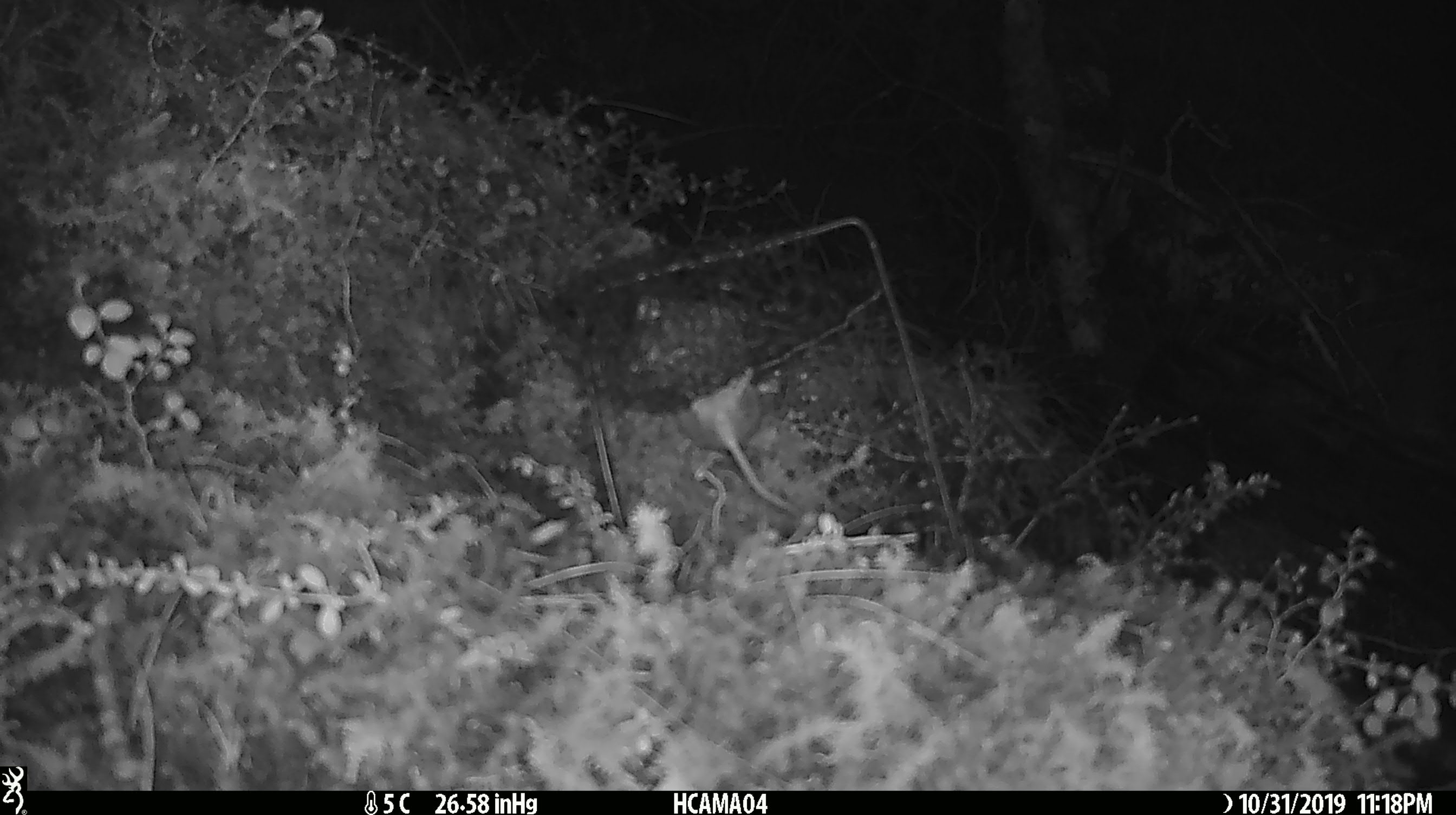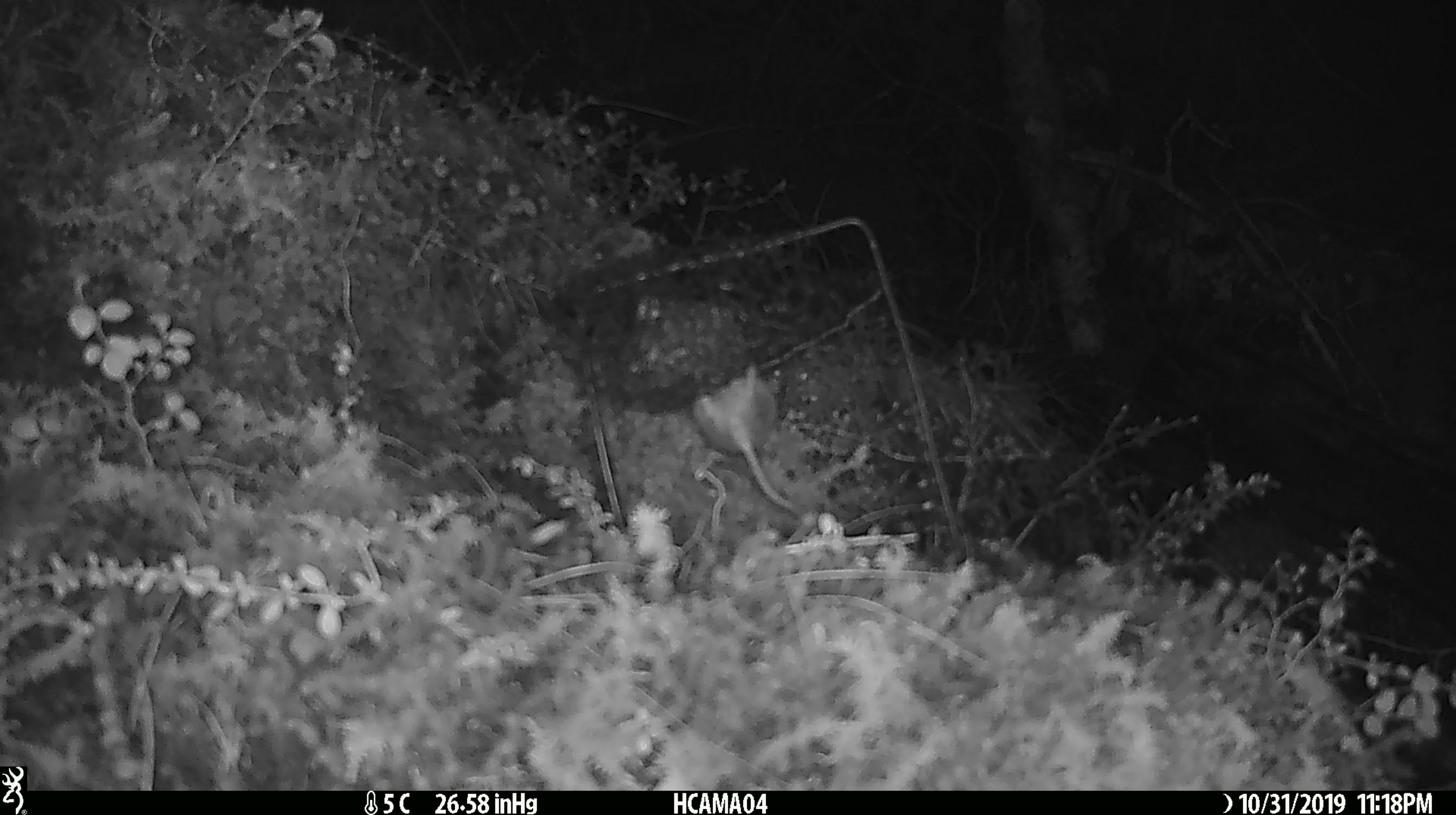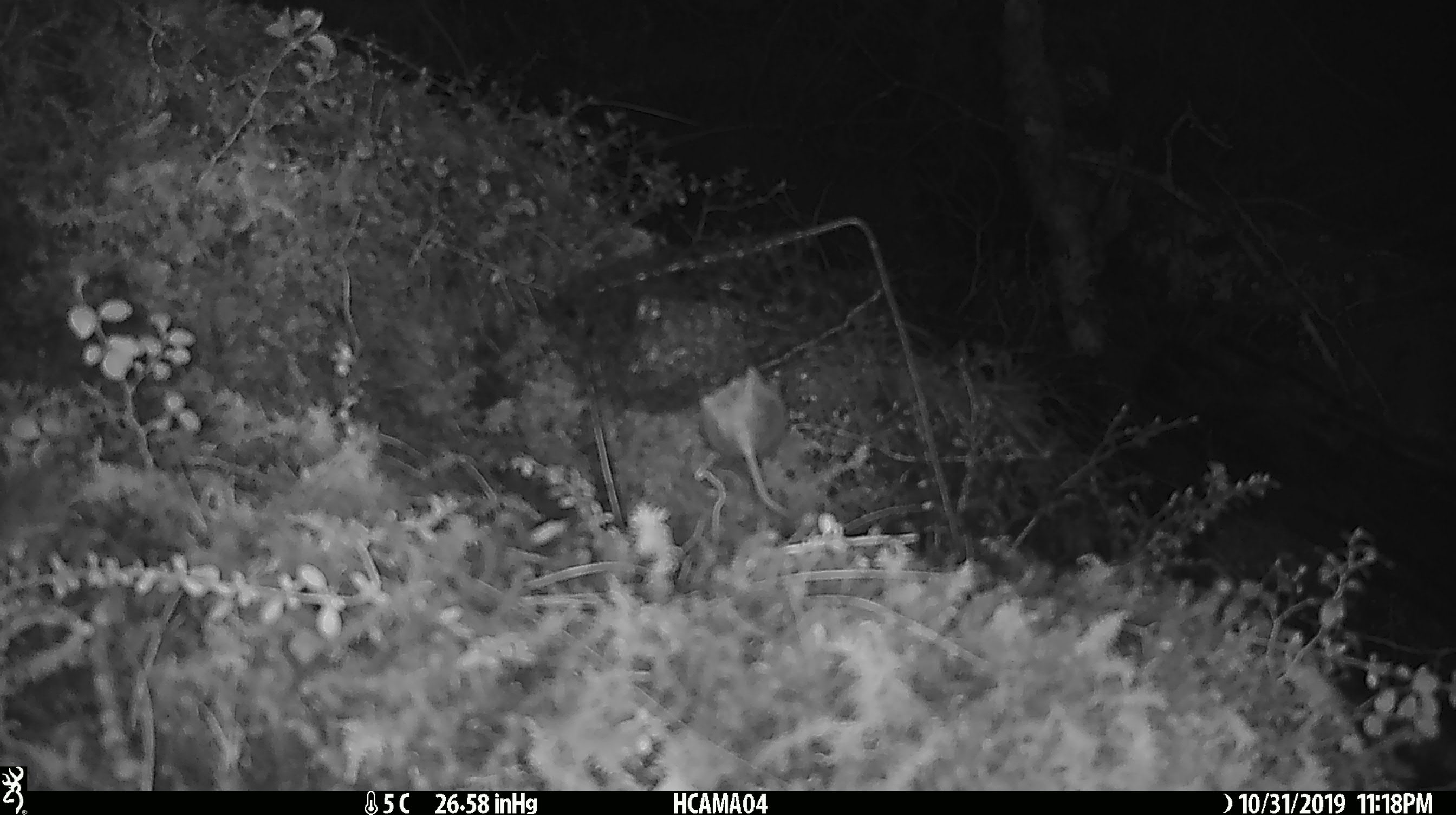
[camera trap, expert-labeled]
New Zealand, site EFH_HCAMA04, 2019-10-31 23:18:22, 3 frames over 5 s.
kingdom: Animalia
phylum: Chordata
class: Mammalia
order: Rodentia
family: Muridae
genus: Mus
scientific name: Mus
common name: mouse